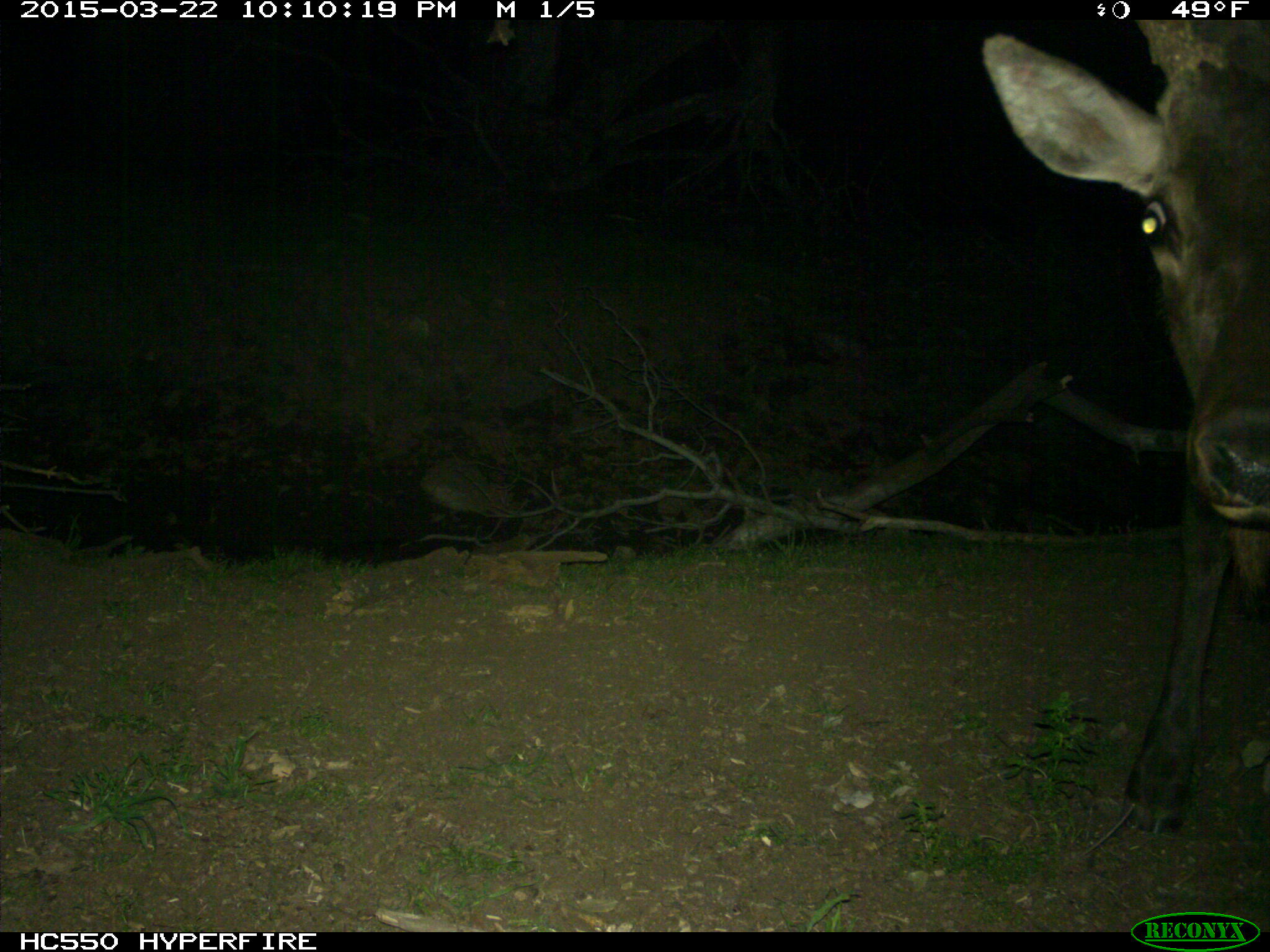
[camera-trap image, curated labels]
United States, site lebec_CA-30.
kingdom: Animalia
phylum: Chordata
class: Mammalia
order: Artiodactyla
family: Cervidae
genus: Cervus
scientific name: Cervus canadensis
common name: elk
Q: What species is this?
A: Cervus canadensis (elk).